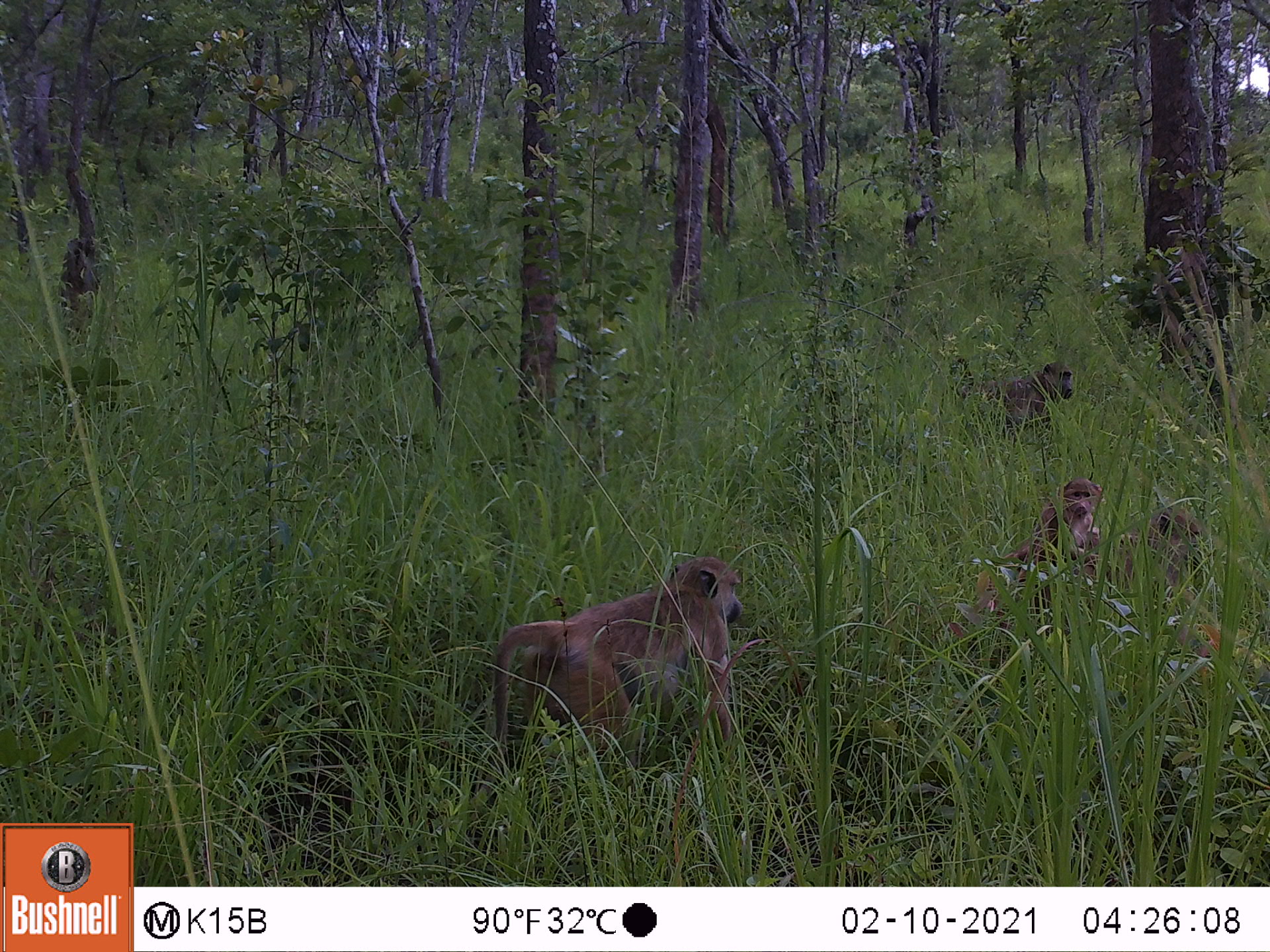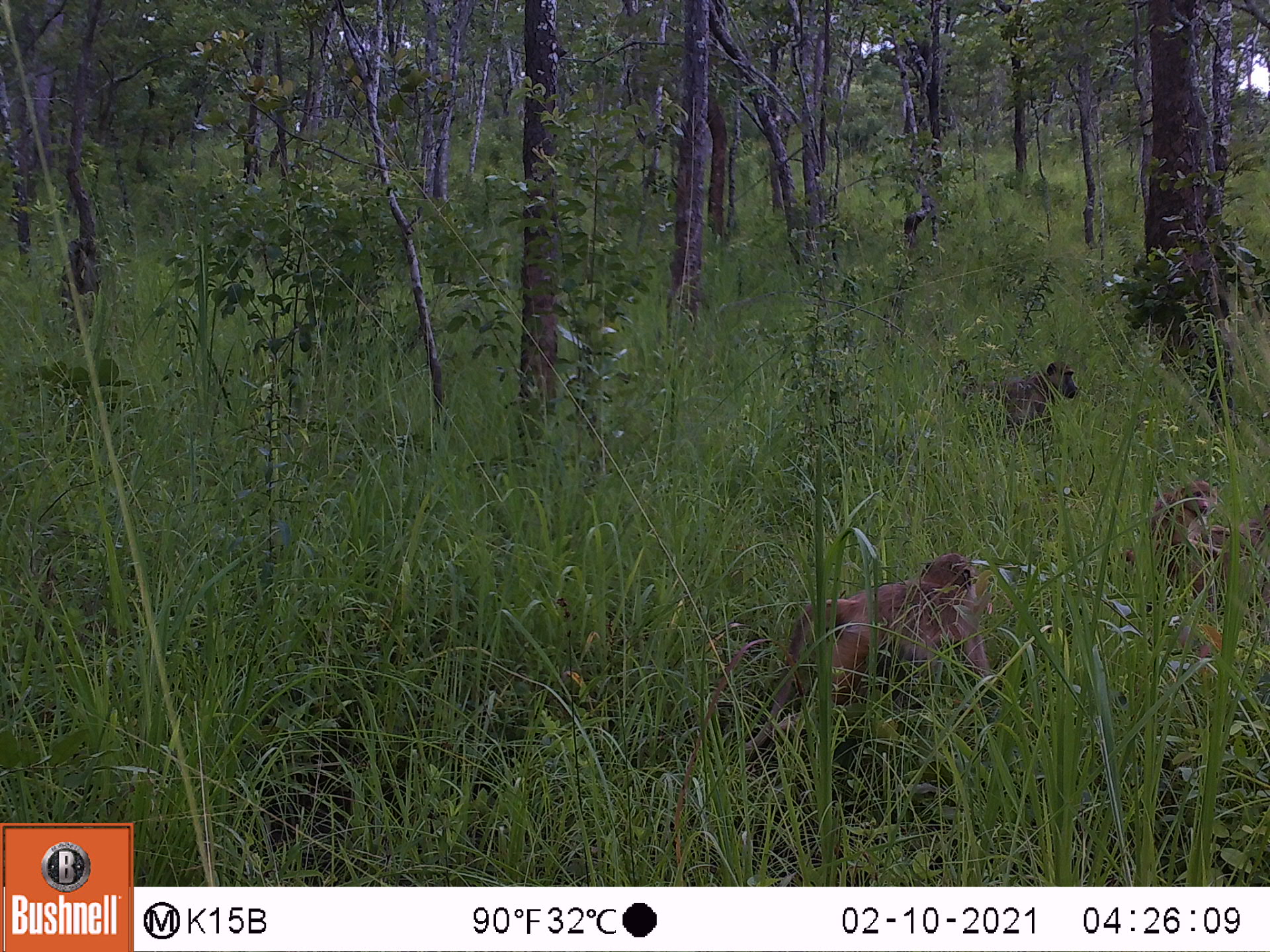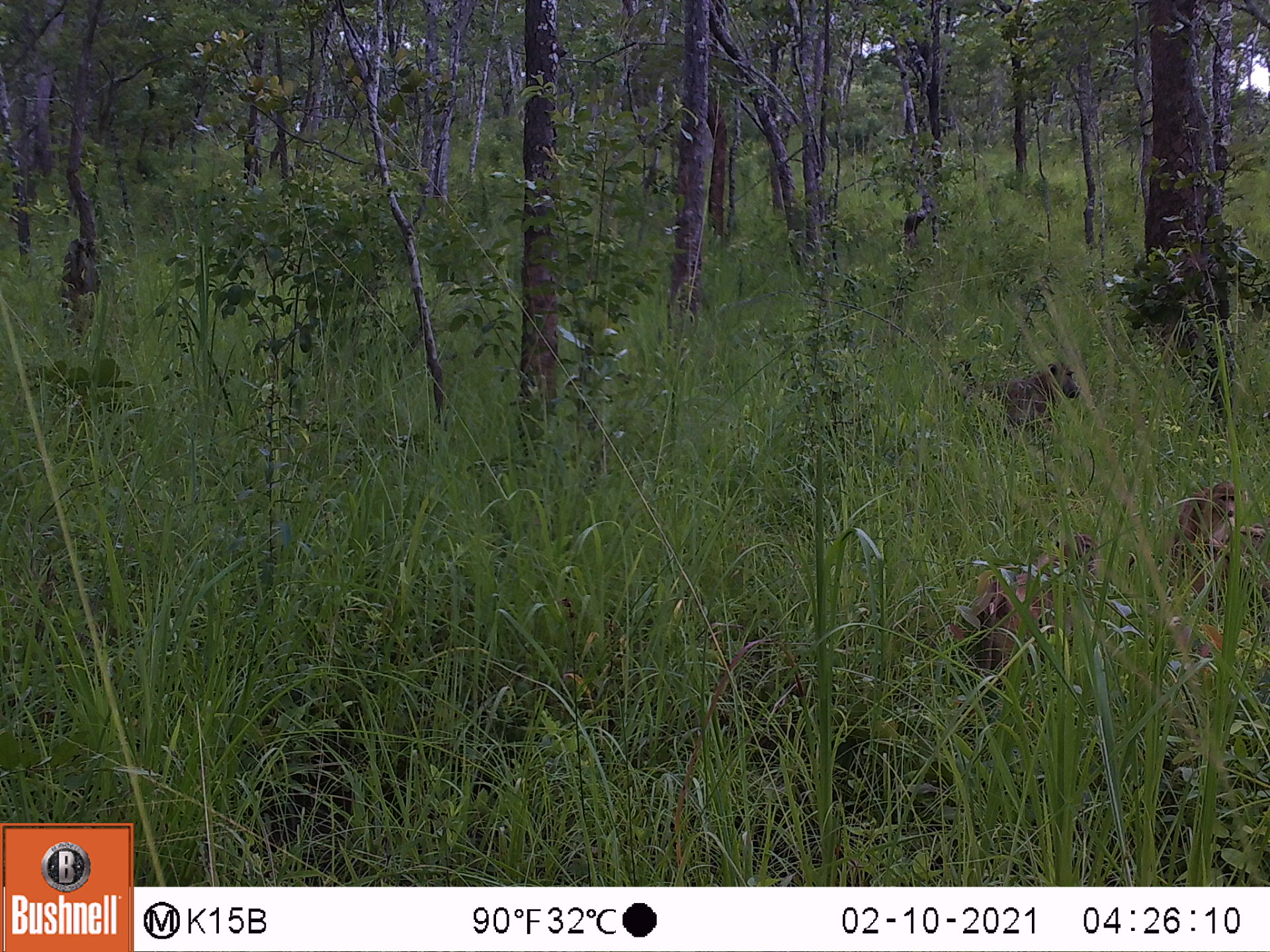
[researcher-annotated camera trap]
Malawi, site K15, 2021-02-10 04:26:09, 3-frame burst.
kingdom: Animalia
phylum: Chordata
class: Mammalia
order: Primates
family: Cercopithecidae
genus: Papio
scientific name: Papio cynocephalus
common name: yellow baboon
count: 4